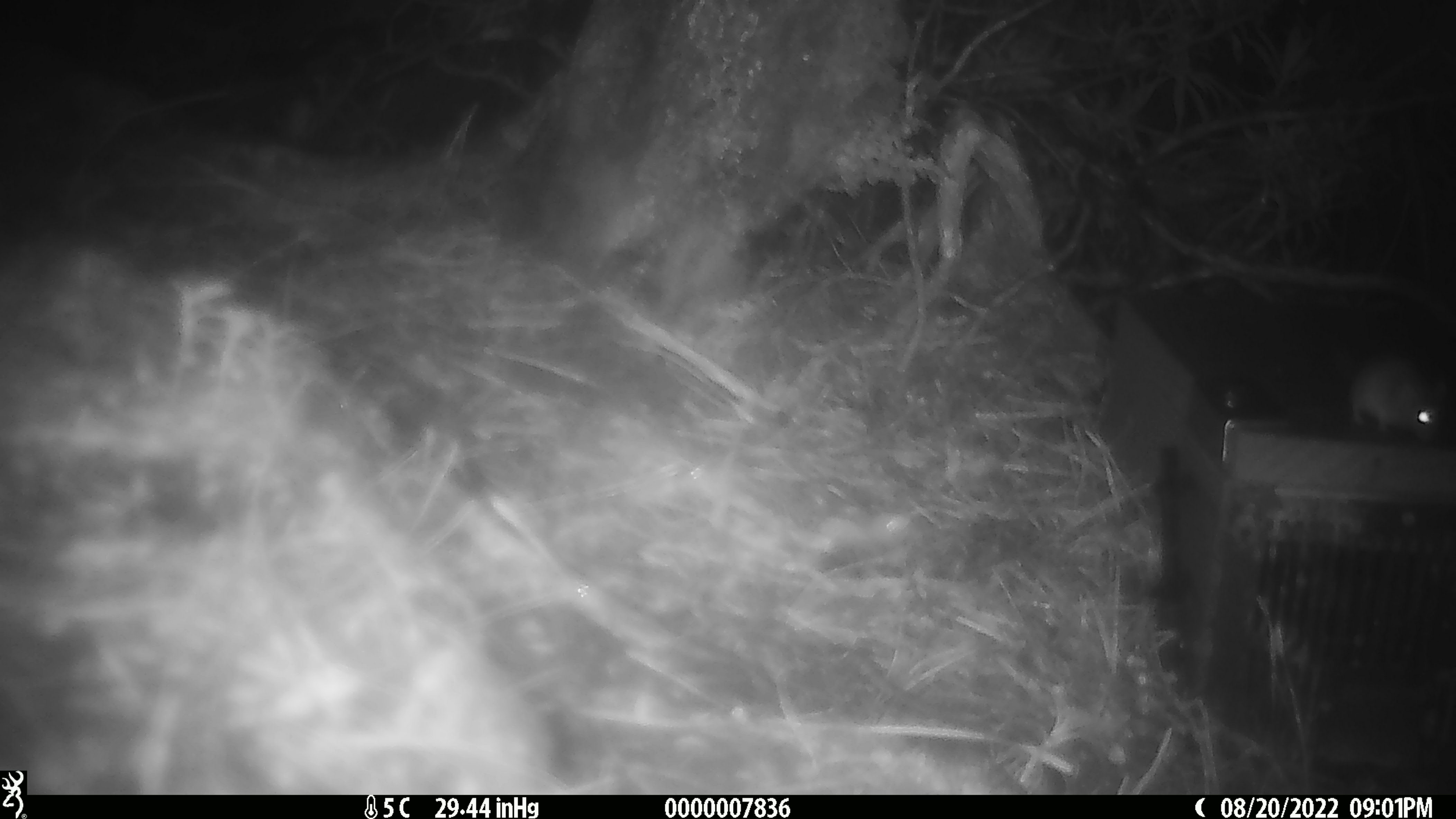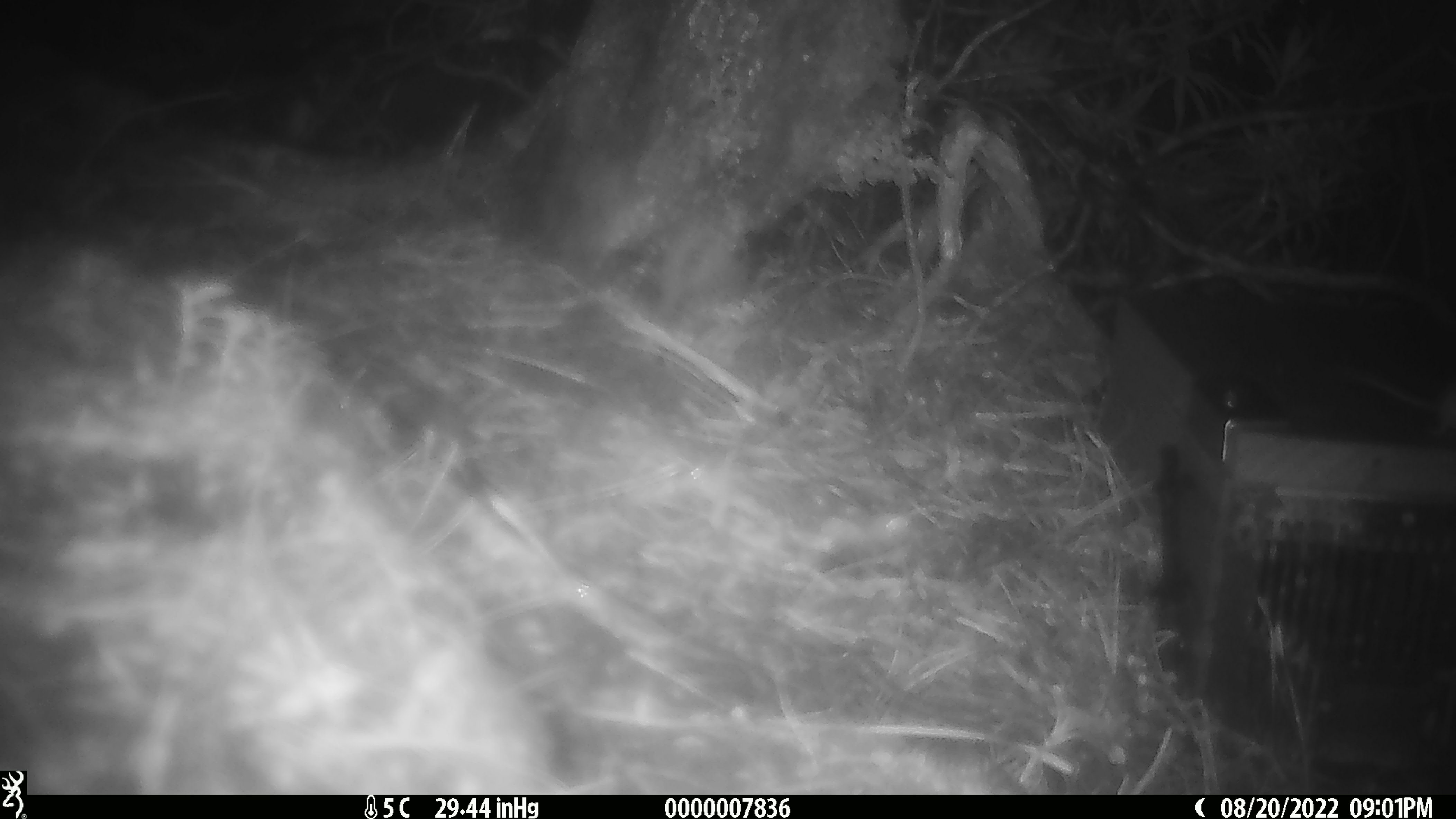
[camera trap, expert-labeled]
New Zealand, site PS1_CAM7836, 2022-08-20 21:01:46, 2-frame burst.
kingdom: Animalia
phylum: Chordata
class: Mammalia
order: Rodentia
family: Muridae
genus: Mus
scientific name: Mus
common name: mouse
Mouse (Mus).